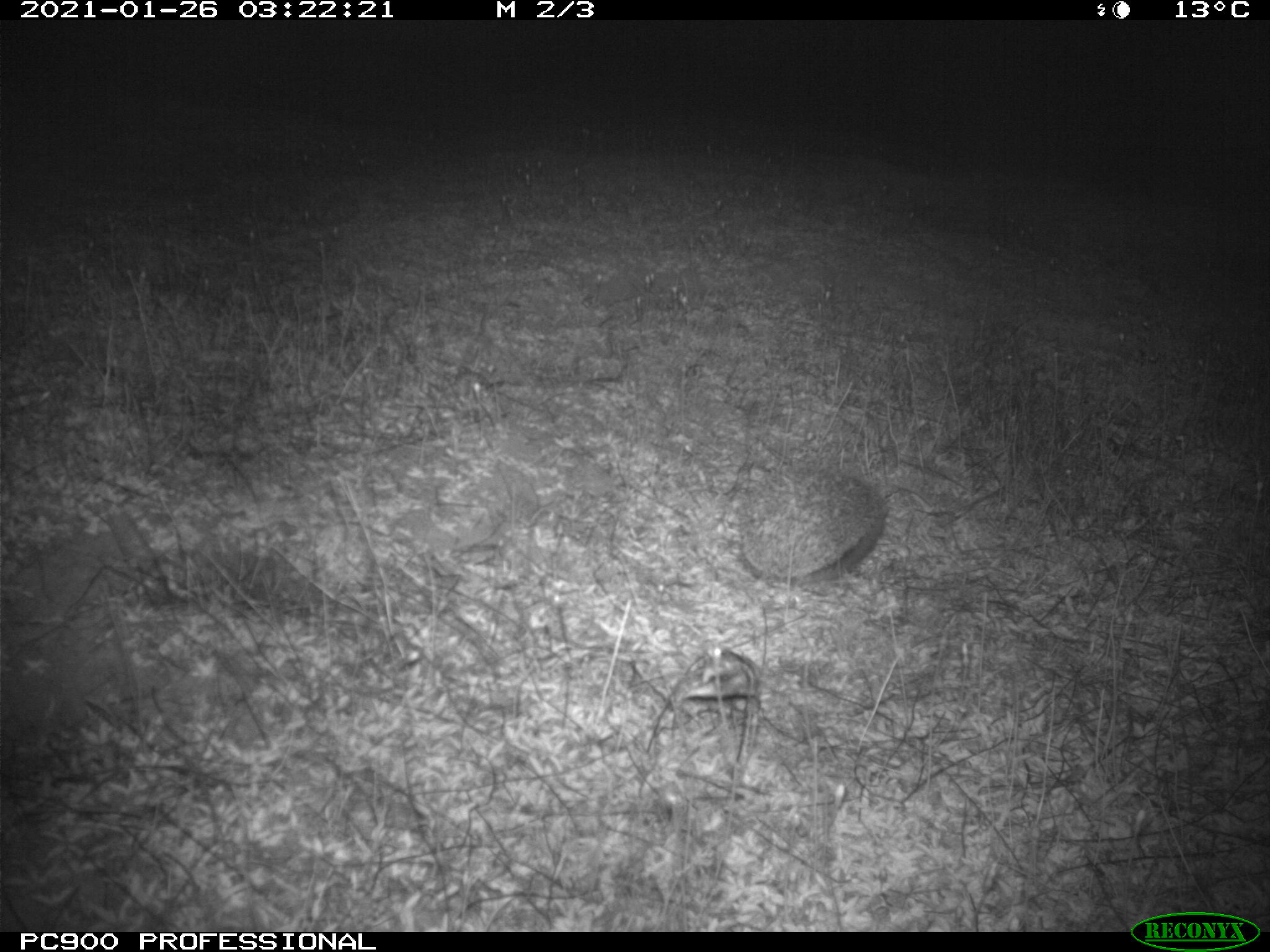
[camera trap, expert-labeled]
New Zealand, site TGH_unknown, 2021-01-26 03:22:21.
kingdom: Animalia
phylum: Chordata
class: Mammalia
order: Eulipotyphla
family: Erinaceidae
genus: Erinaceus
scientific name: Erinaceus europaeus europaeus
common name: european hedgehog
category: hedgehog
Hedgehog (european hedgehog) (Erinaceus europaeus europaeus).